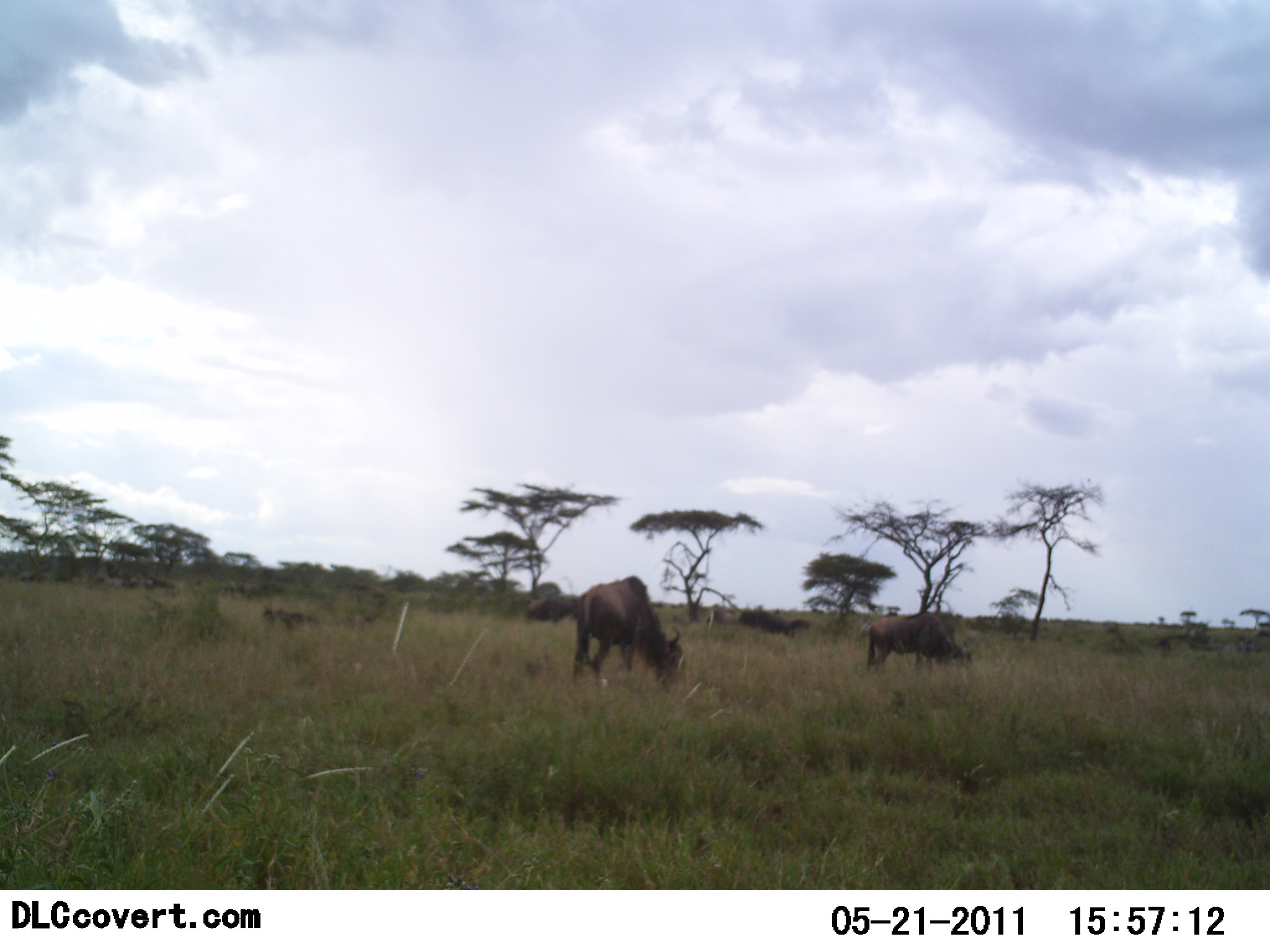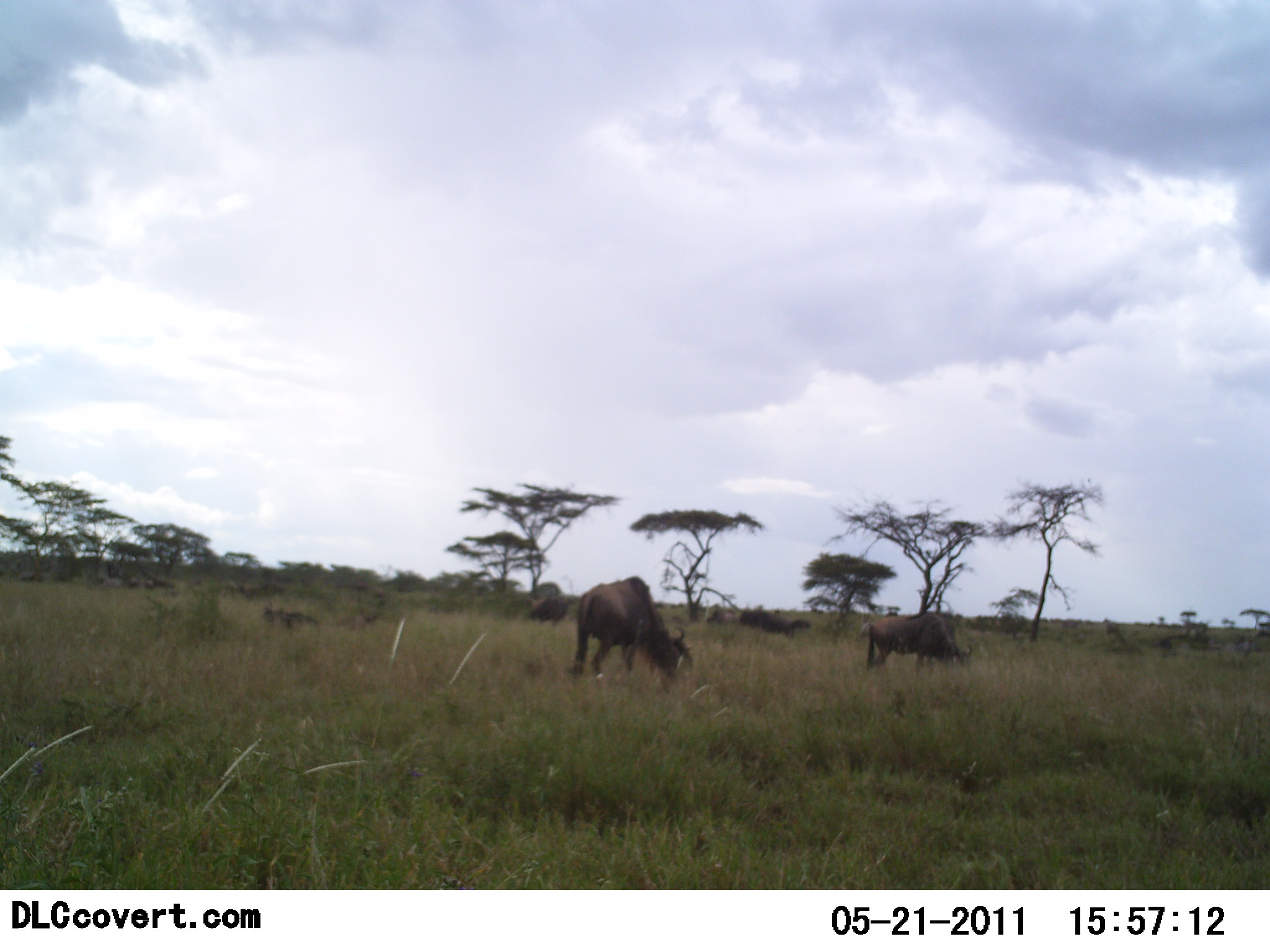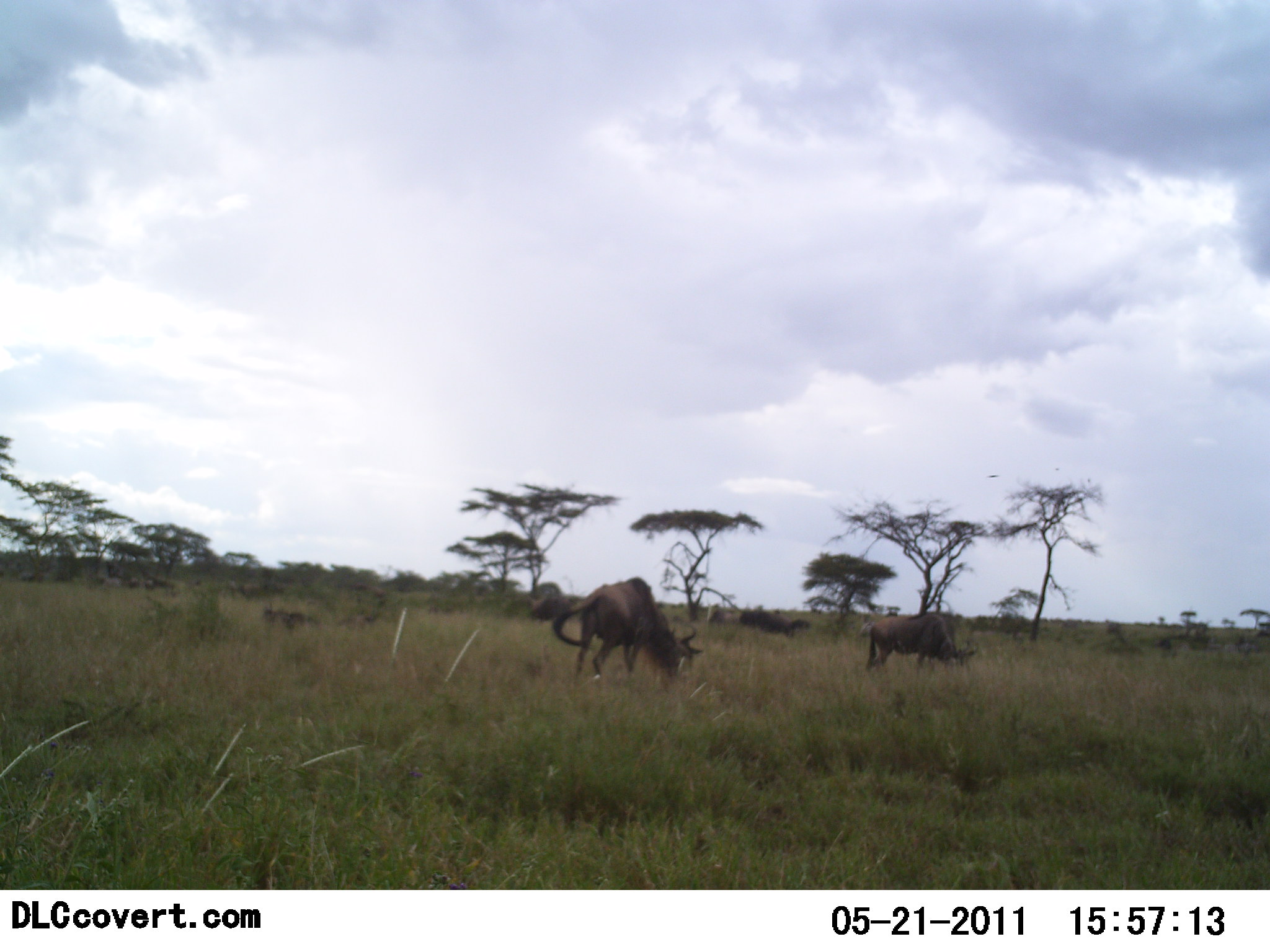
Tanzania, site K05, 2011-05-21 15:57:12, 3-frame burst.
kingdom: Animalia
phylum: Chordata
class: Mammalia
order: Artiodactyla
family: Bovidae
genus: Connochaetes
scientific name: Connochaetes taurinus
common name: blue wildebeest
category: wildebeest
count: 2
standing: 20%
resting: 10%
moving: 20%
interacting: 10%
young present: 0%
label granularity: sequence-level